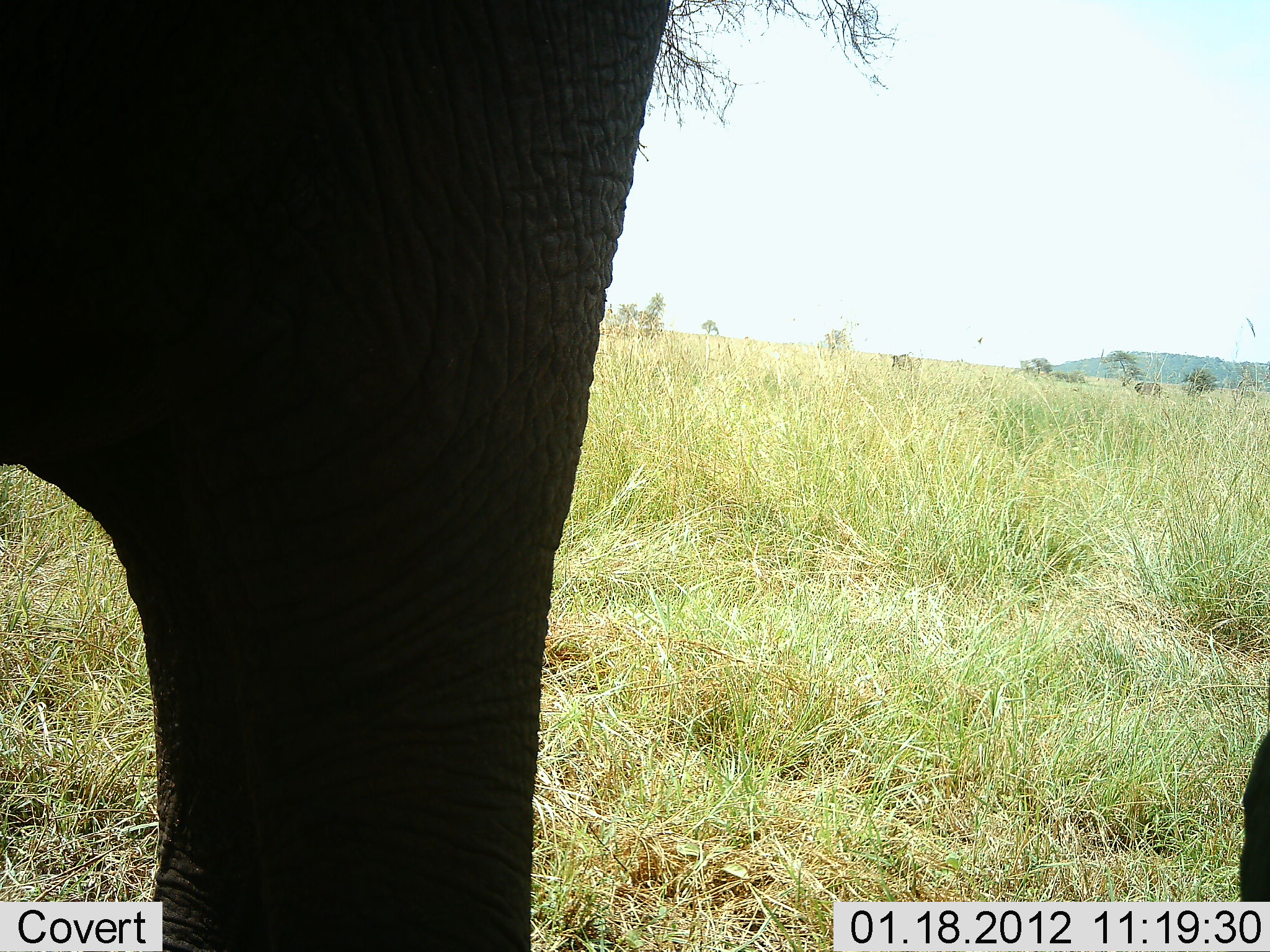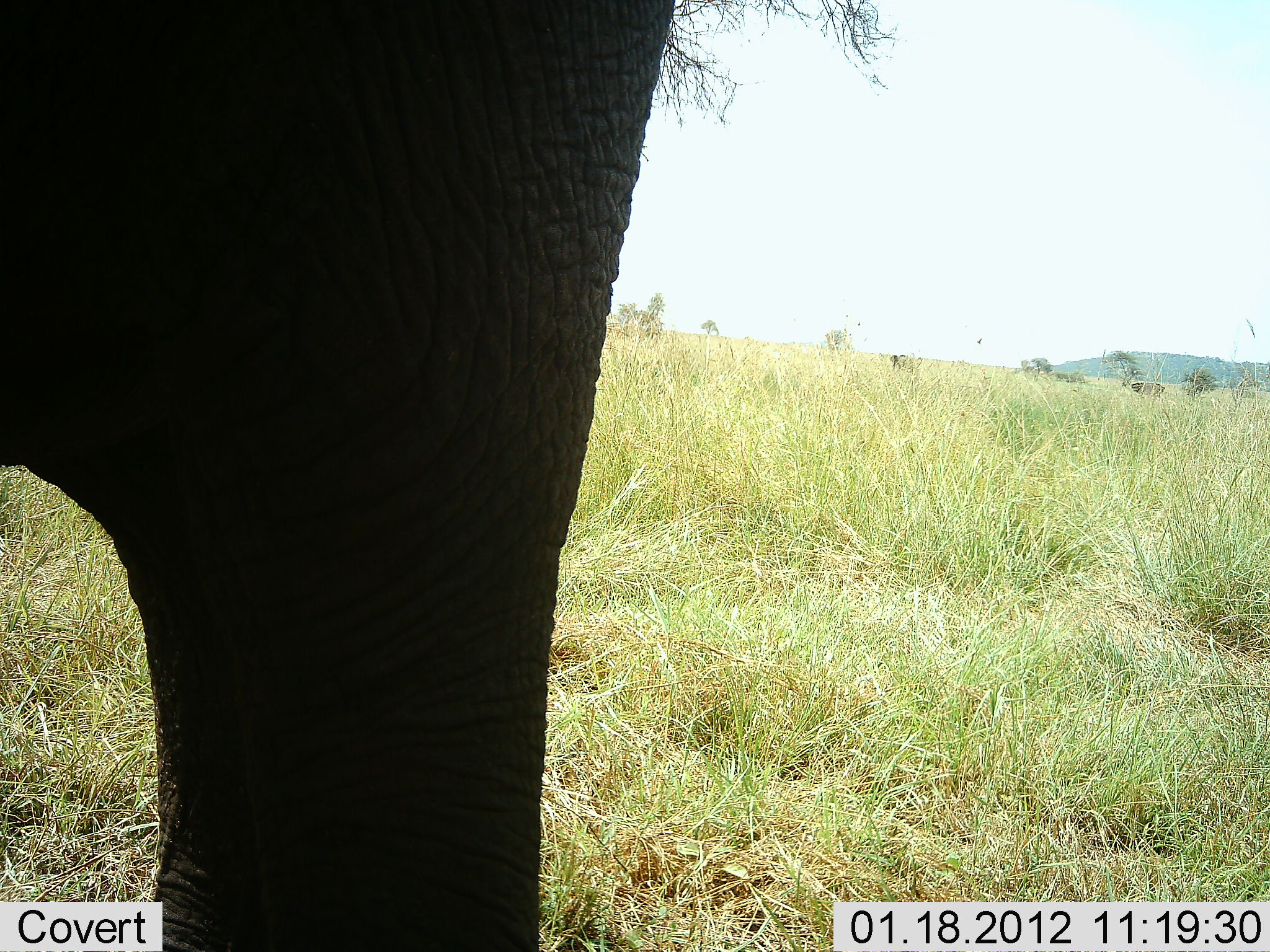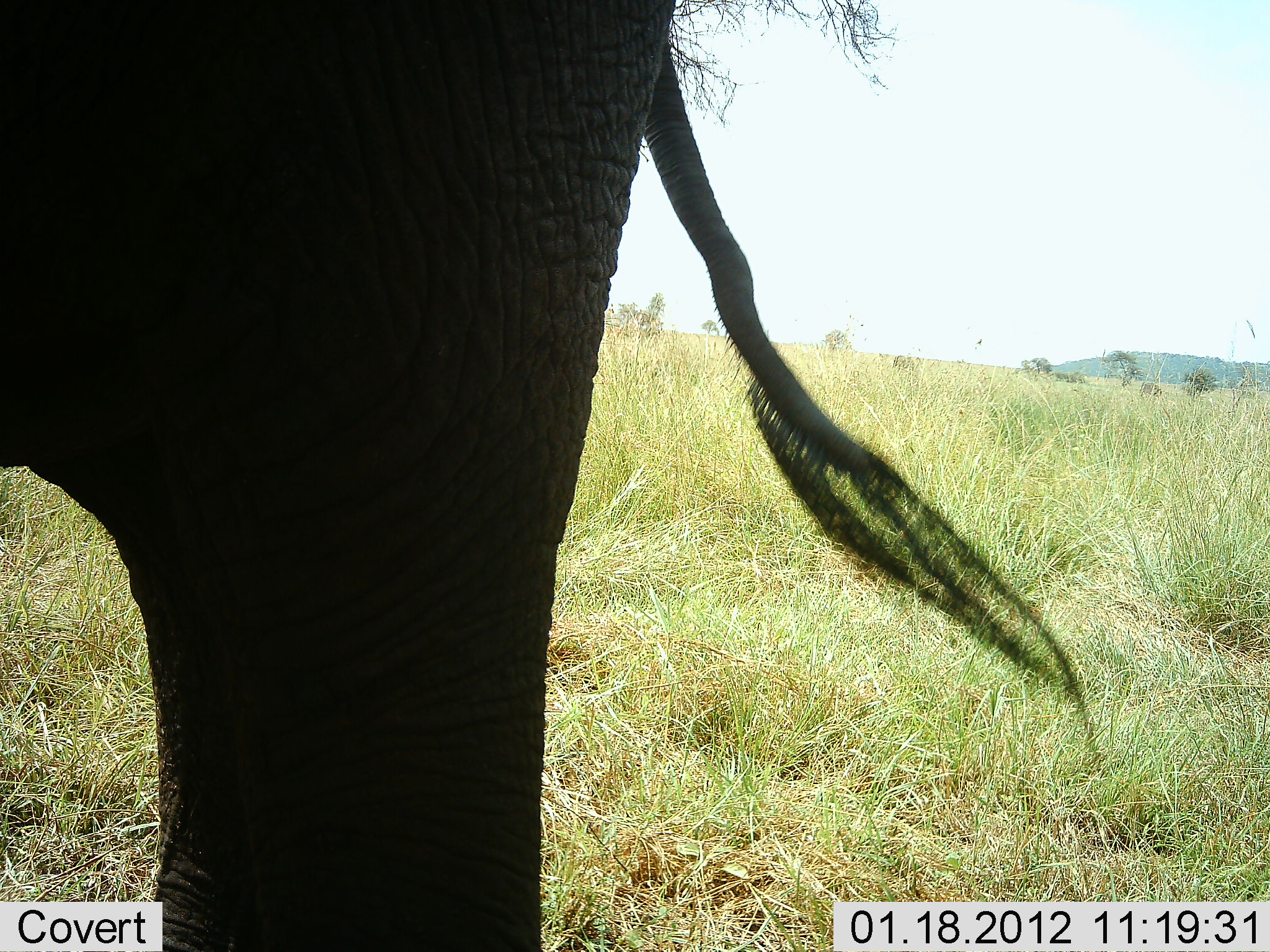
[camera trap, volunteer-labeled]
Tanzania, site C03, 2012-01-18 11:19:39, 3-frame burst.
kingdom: Animalia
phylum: Chordata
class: Mammalia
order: Proboscidea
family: Elephantidae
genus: Loxodonta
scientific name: Loxodonta africana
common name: african bush elephant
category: elephant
Elephant (african bush elephant) (Loxodonta africana), count 2. Behavior (volunteer vote fractions): standing 100%, resting 0%, moving 0%, interacting 0%. Young present (vote fraction): 0%. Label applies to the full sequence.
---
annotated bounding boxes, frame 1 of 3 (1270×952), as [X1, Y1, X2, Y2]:
animal: [1, 0, 671, 951]; [1240, 728, 1270, 903]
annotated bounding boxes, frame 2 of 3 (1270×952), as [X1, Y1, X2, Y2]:
animal: [1, 1, 672, 952]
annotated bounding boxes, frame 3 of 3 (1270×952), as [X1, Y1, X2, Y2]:
animal: [1, 0, 1094, 951]